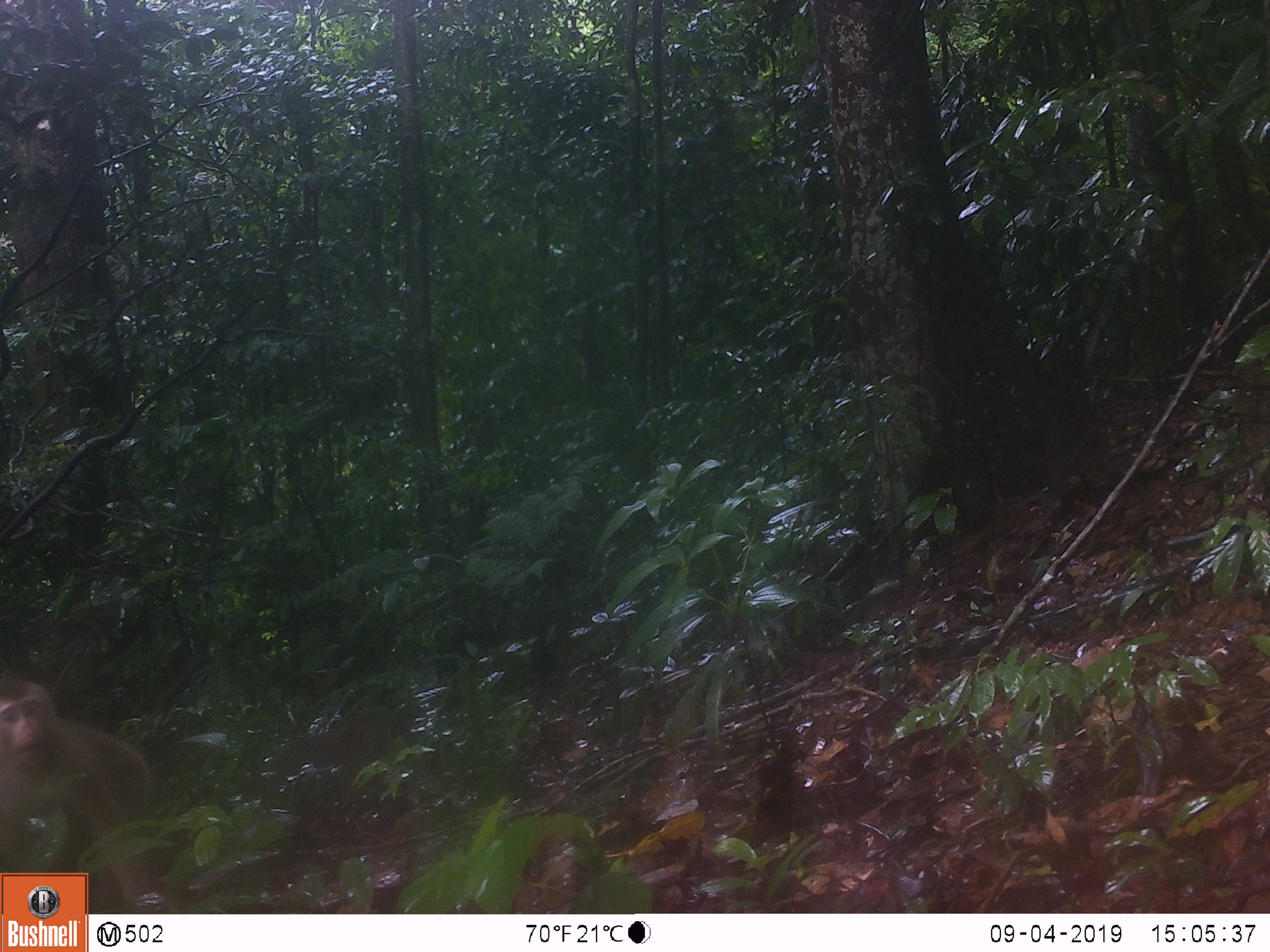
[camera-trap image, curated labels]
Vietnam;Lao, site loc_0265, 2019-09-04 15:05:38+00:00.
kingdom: Animalia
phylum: Chordata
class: Mammalia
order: Primates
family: Cercopithecidae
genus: Macaca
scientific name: Macaca nemestrina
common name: pig-tailed macaque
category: pig tailed macaque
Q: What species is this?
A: Pig tailed macaque (pig-tailed macaque) (Macaca nemestrina).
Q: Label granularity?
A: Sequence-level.